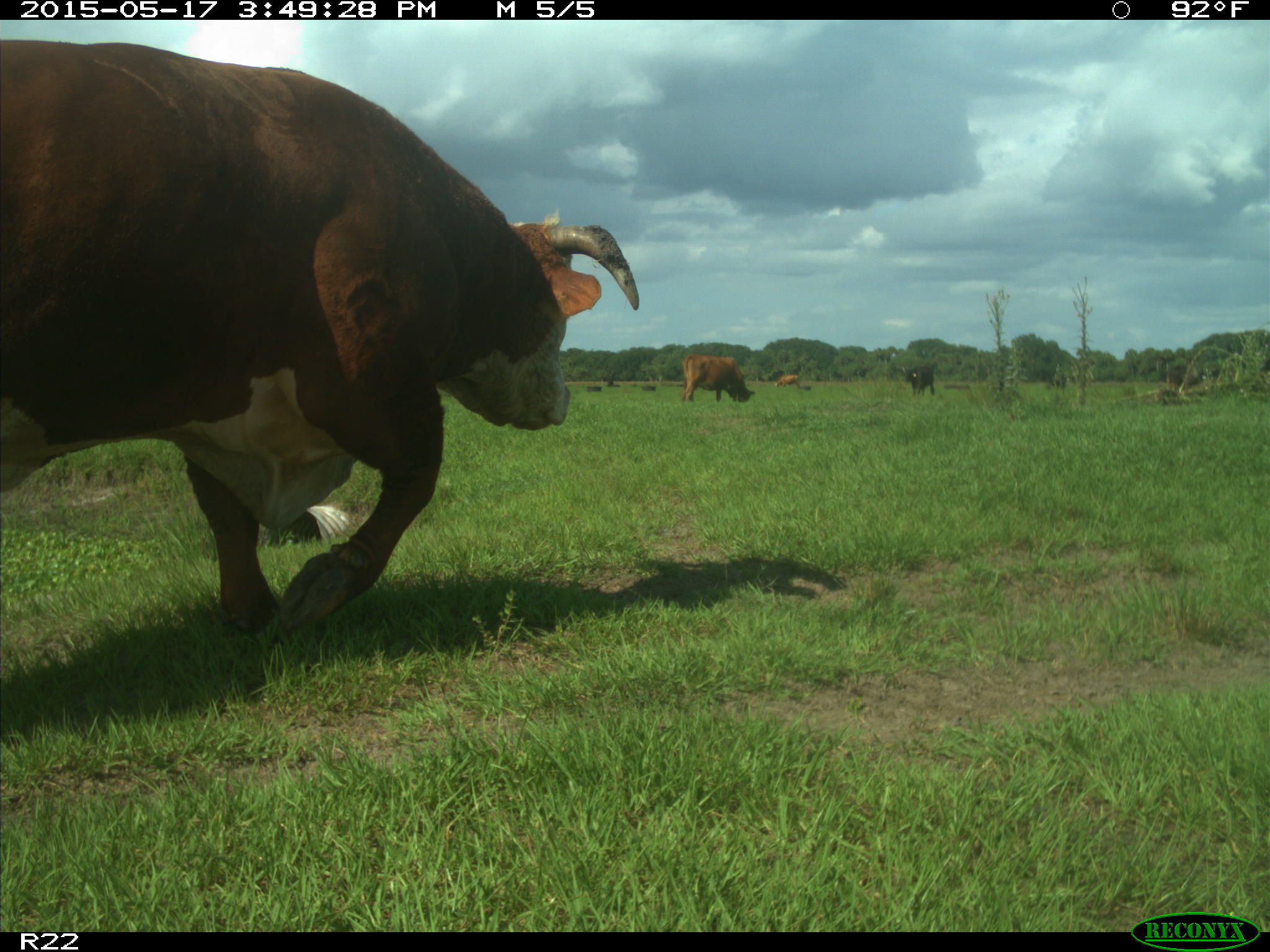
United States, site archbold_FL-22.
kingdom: Animalia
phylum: Chordata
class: Mammalia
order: Artiodactyla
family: Bovidae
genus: Bos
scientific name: Bos taurus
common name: domestic cow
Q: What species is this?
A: Bos taurus (domestic cow).